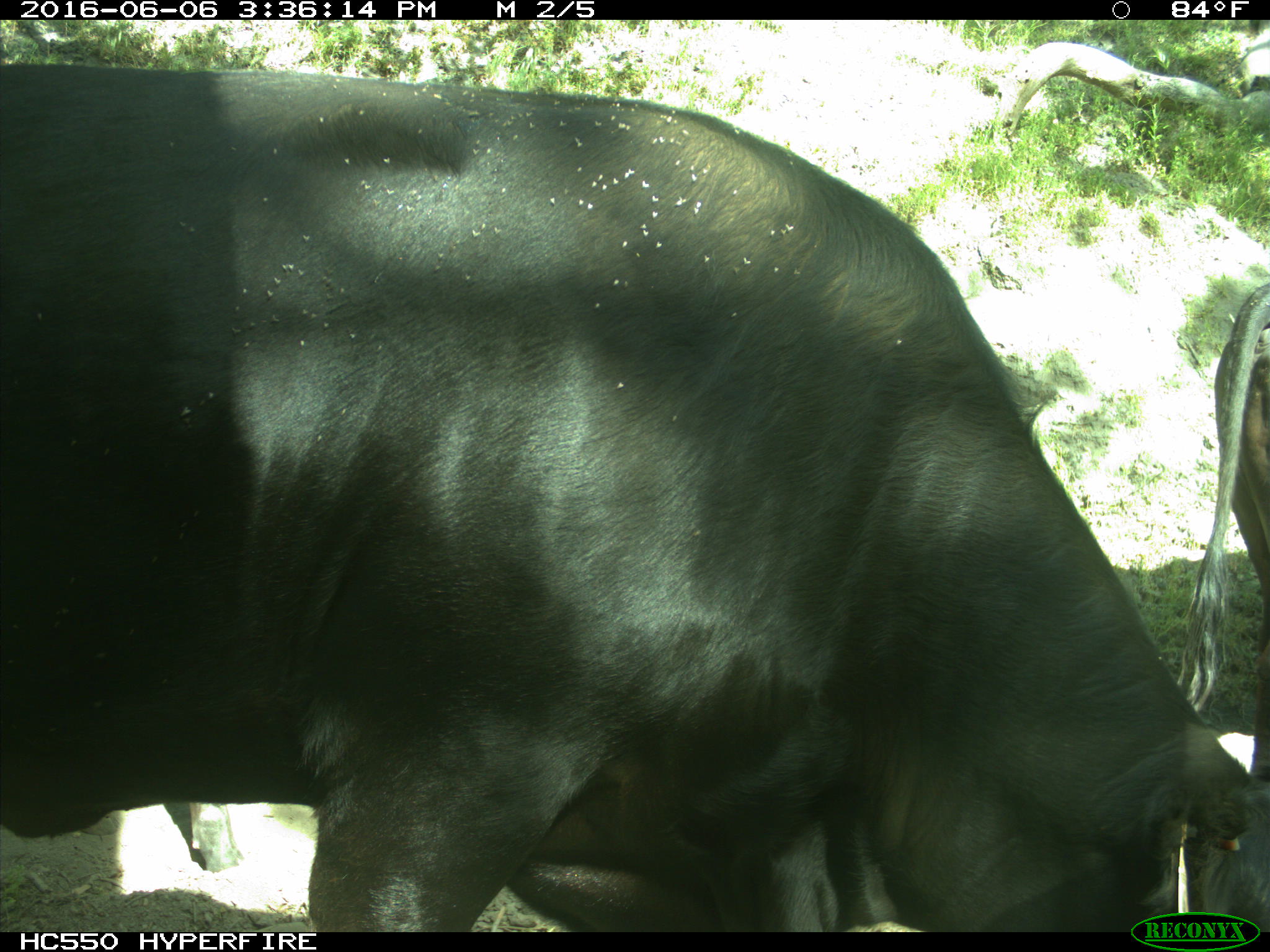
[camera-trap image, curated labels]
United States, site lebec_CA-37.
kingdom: Animalia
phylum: Chordata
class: Mammalia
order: Artiodactyla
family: Bovidae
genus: Bos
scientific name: Bos taurus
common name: domestic cow